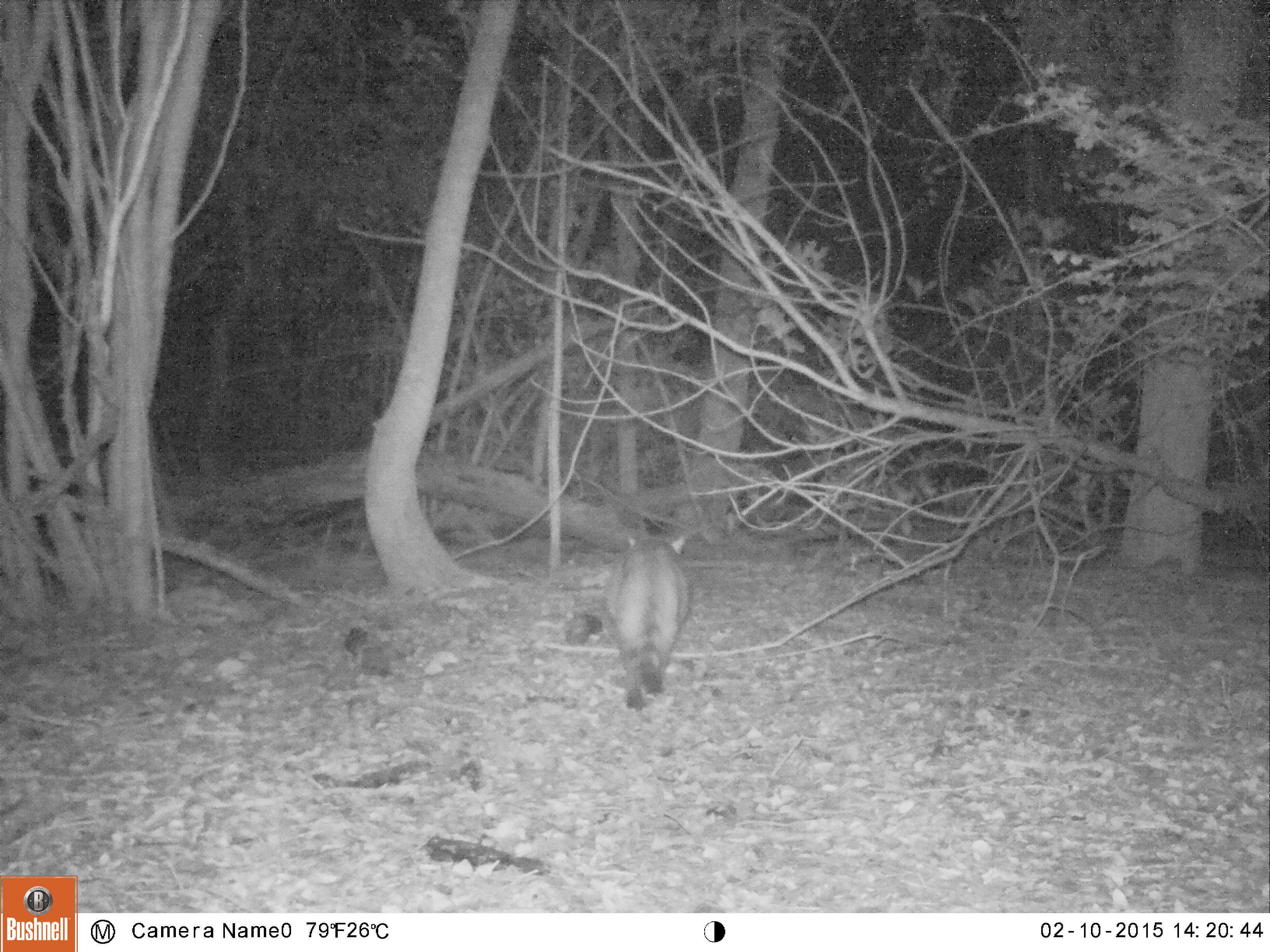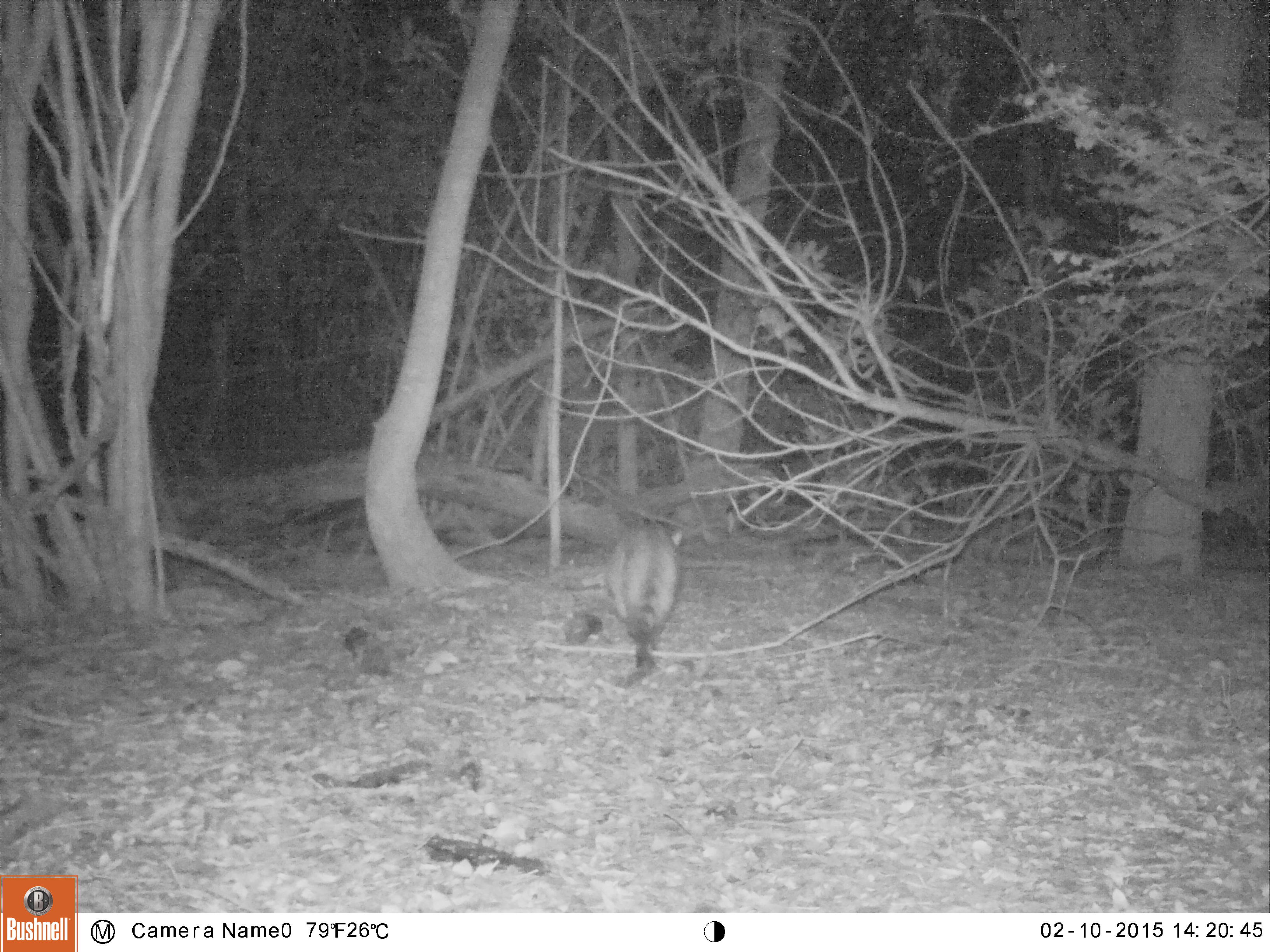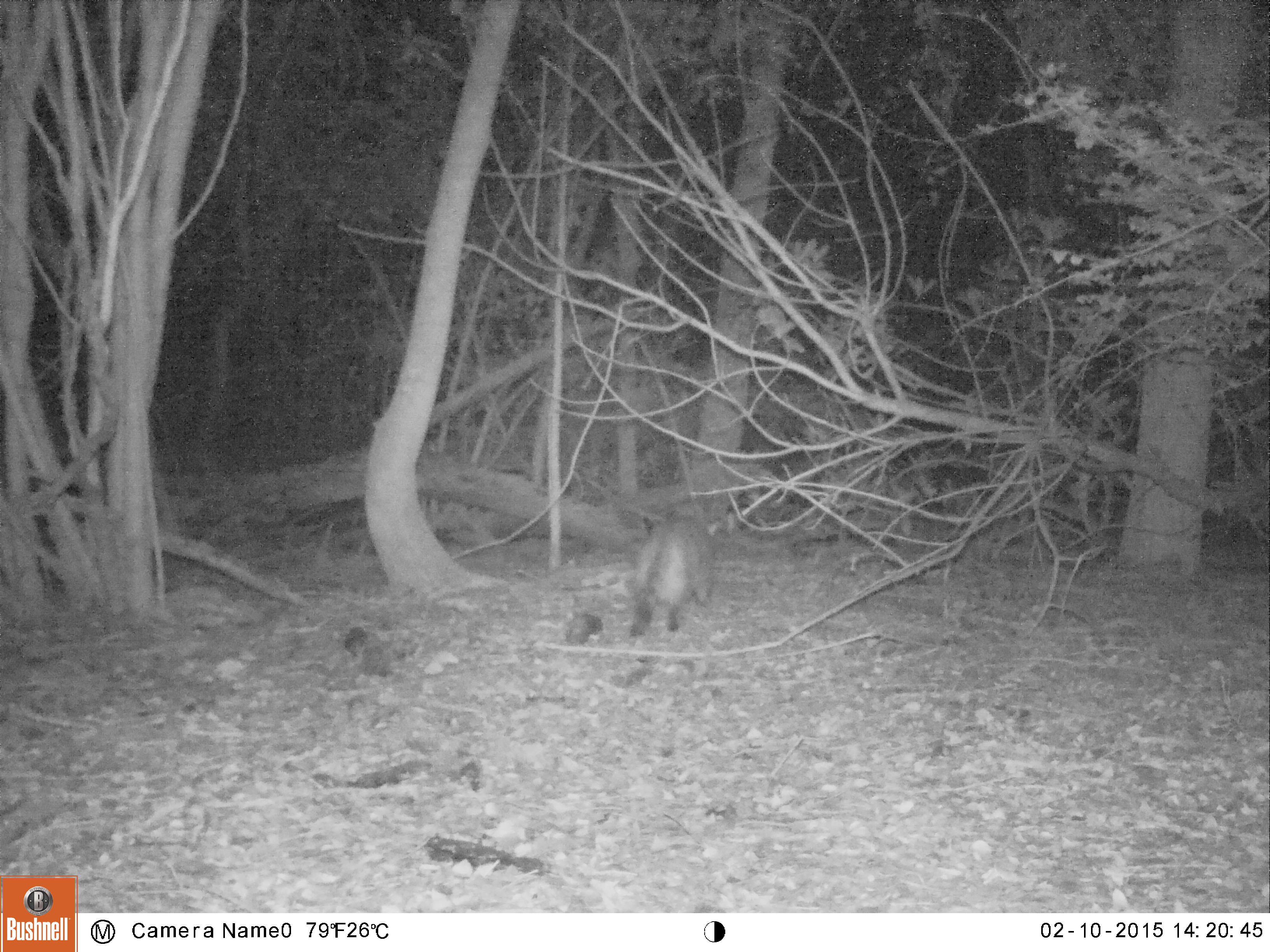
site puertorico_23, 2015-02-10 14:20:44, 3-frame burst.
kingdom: Animalia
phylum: Chordata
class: Mammalia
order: Carnivora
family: Felidae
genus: Felis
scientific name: Felis catus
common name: cat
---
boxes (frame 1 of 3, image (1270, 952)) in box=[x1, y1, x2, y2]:
cat: box=[602, 528, 689, 710]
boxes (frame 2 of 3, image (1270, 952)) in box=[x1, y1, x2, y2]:
cat: box=[603, 518, 681, 675]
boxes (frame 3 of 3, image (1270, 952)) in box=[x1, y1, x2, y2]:
cat: box=[626, 511, 715, 640]